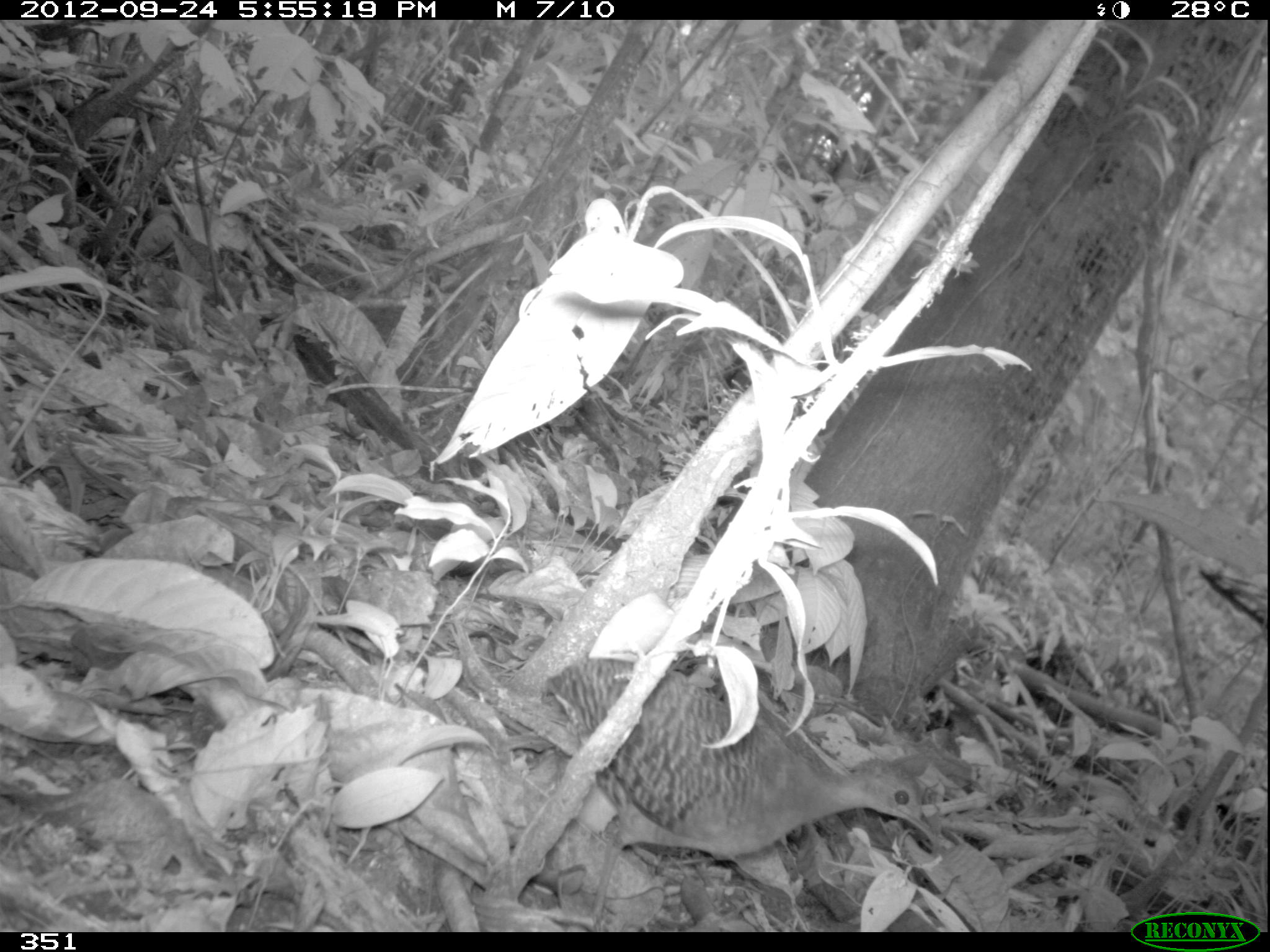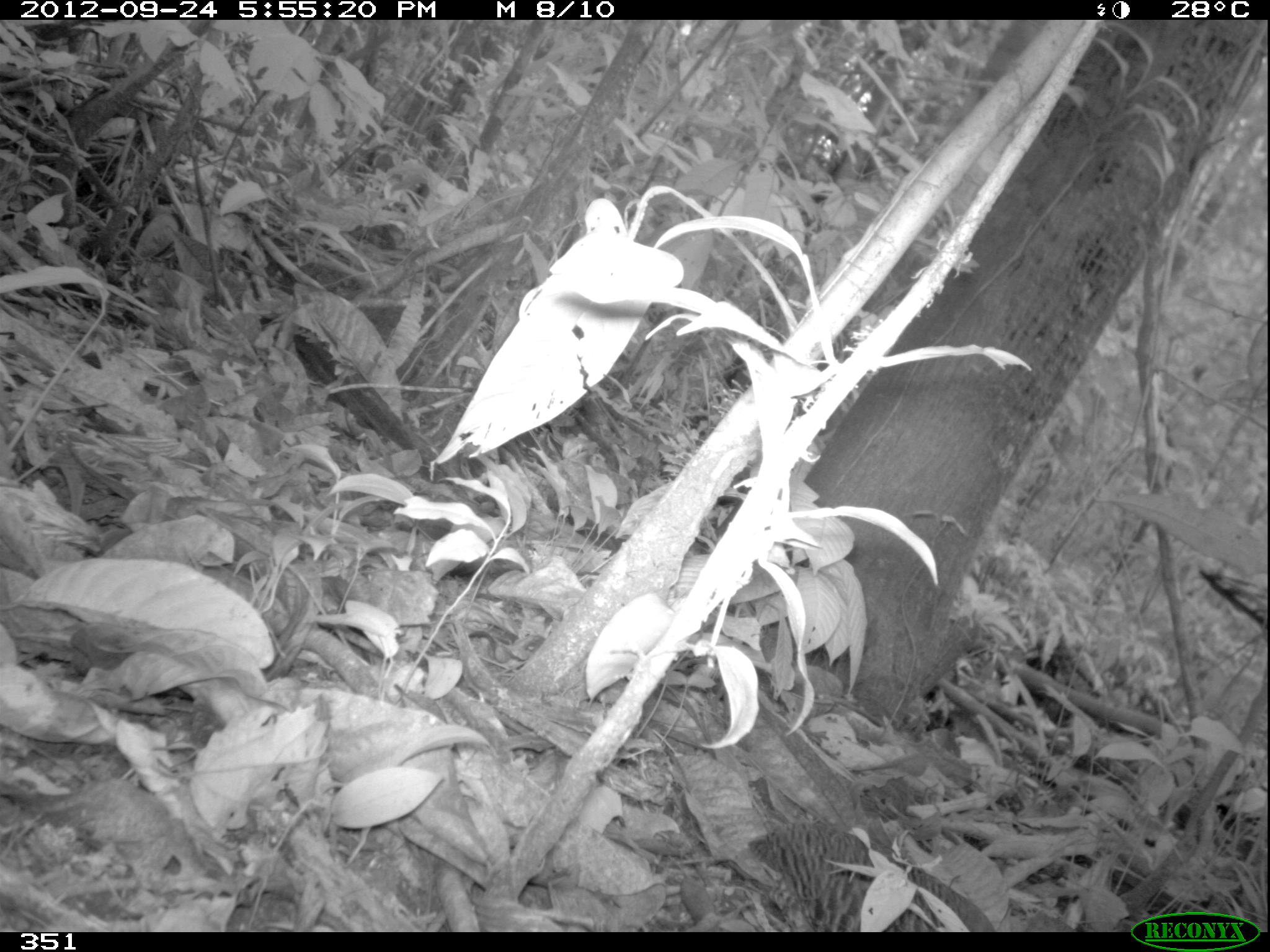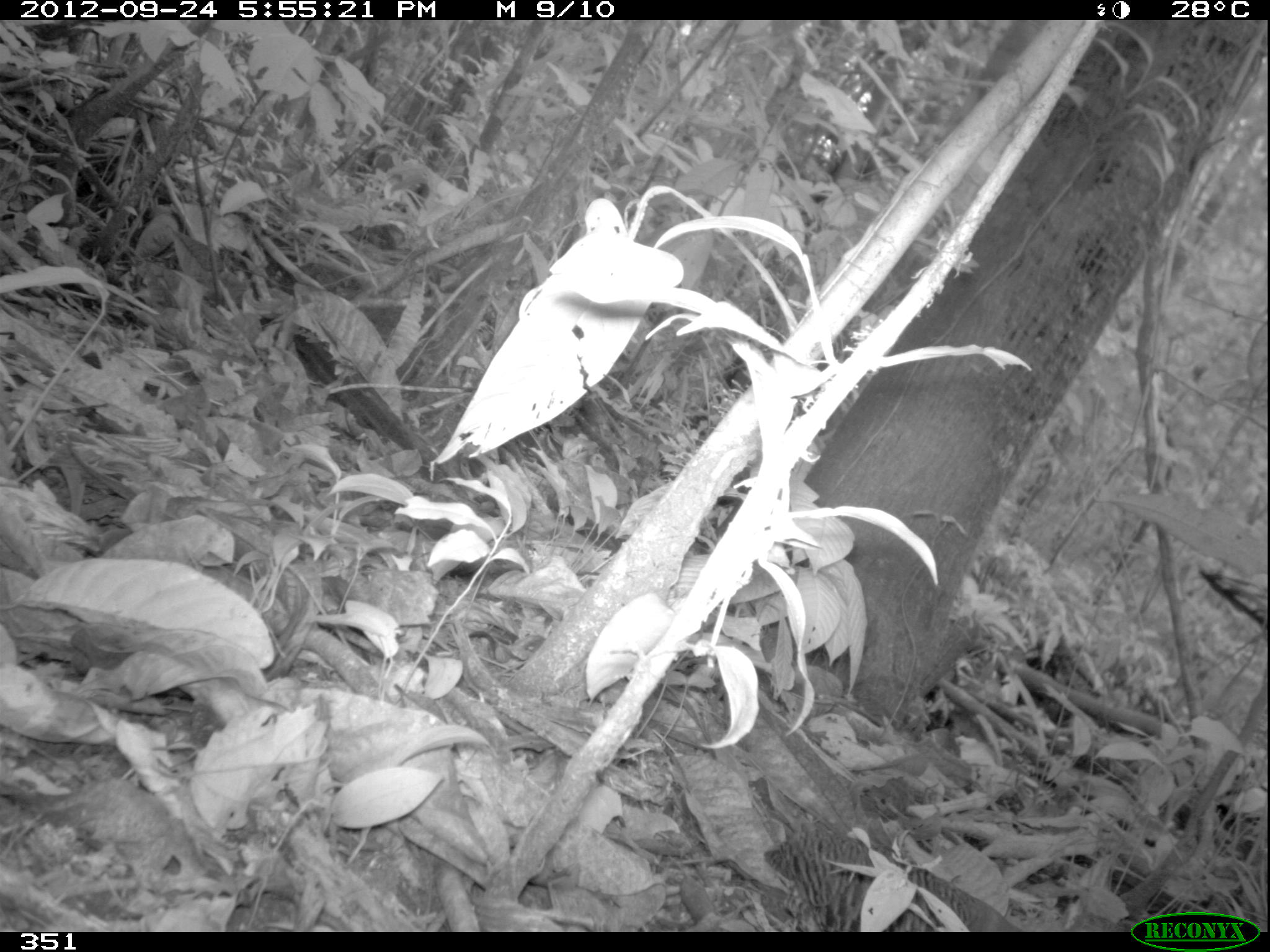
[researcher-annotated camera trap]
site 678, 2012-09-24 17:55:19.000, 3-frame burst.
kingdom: Animalia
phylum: Chordata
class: Aves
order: Galliformes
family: Phasianidae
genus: Alectoris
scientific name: Alectoris rufa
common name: red-legged partridge